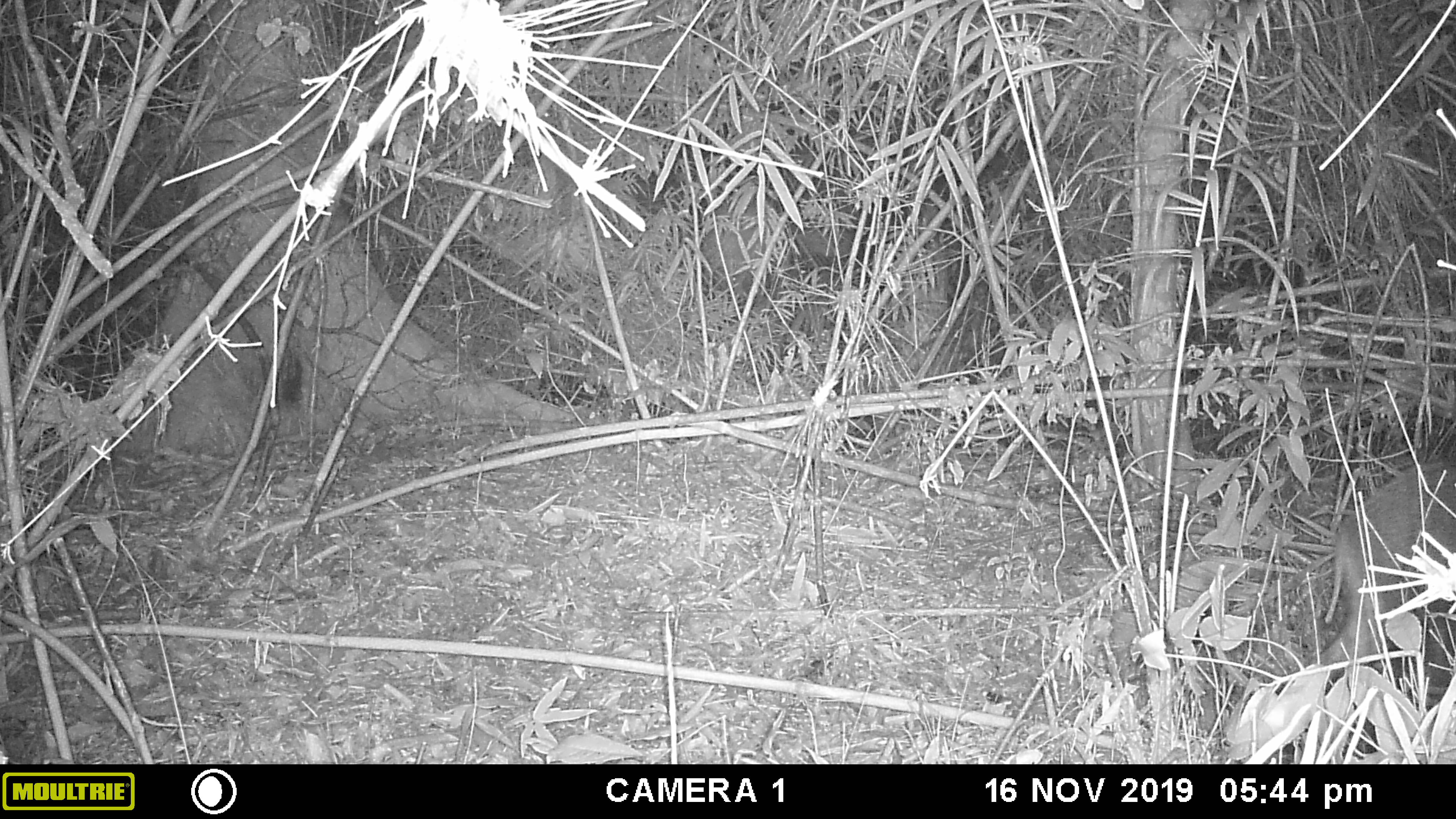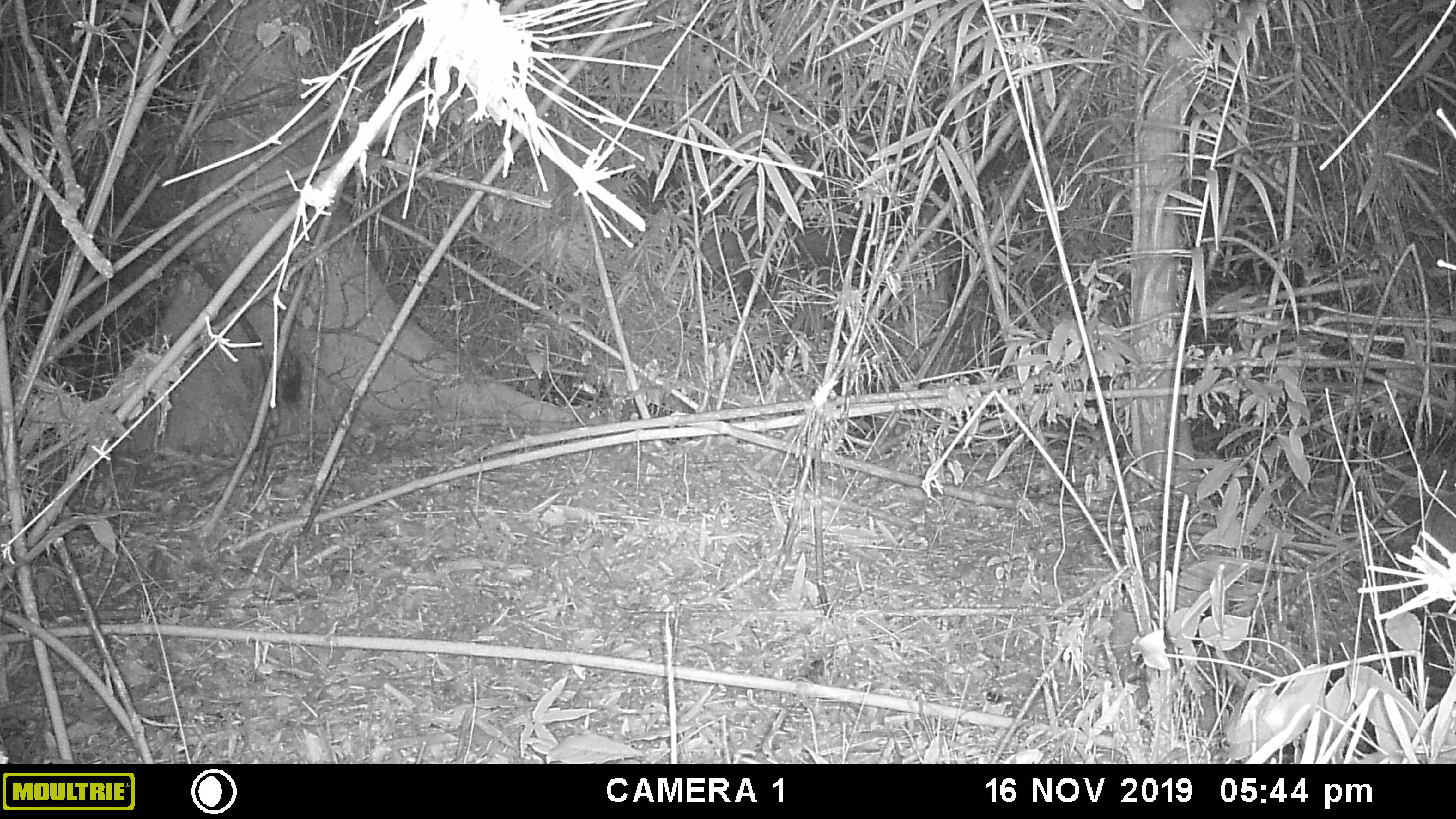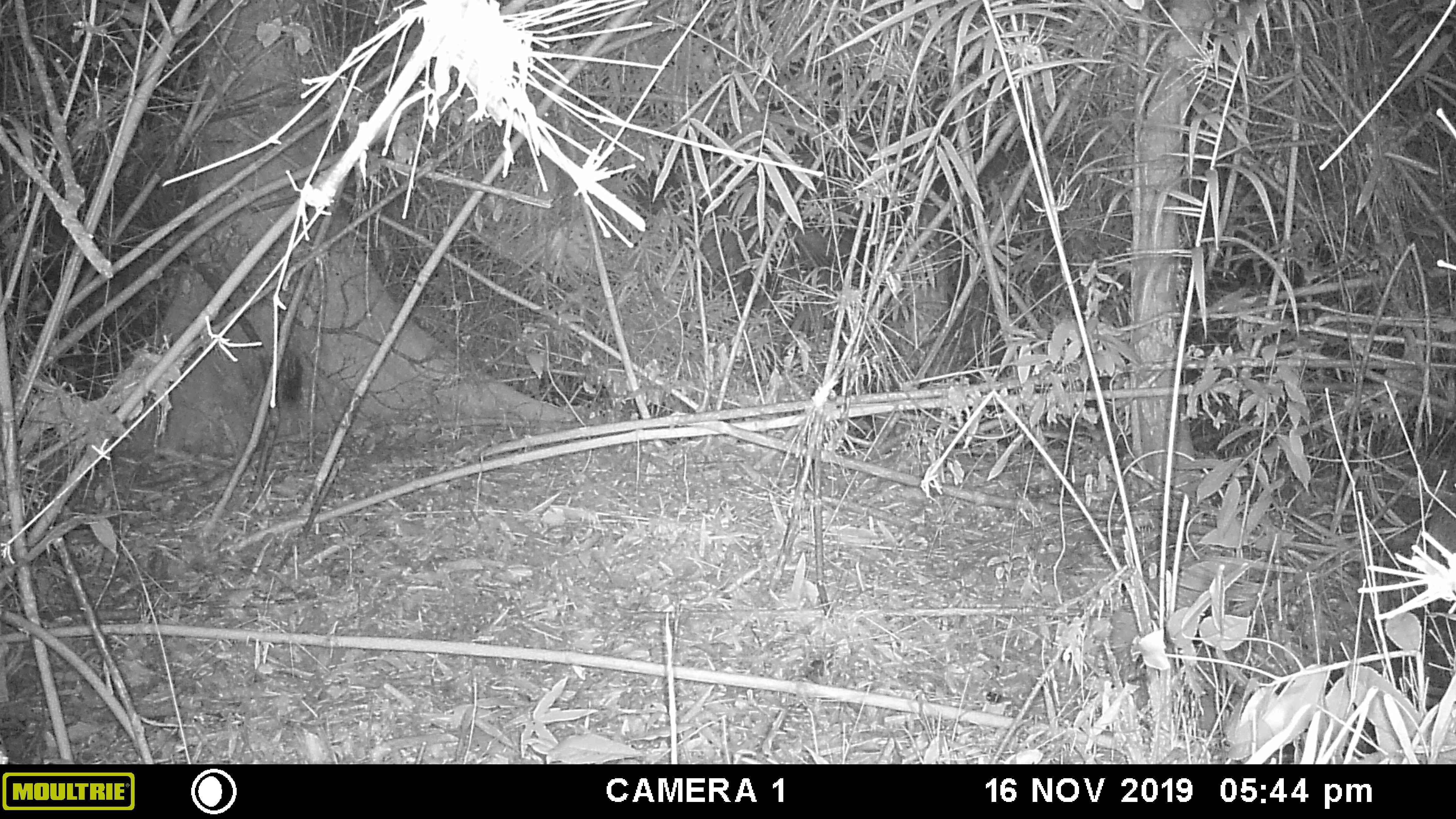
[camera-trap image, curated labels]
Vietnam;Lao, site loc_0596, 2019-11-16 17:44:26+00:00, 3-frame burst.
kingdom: Animalia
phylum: Chordata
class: Mammalia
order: Artiodactyla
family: Suidae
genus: Sus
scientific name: Sus scrofa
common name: eurasian wild pig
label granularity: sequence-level